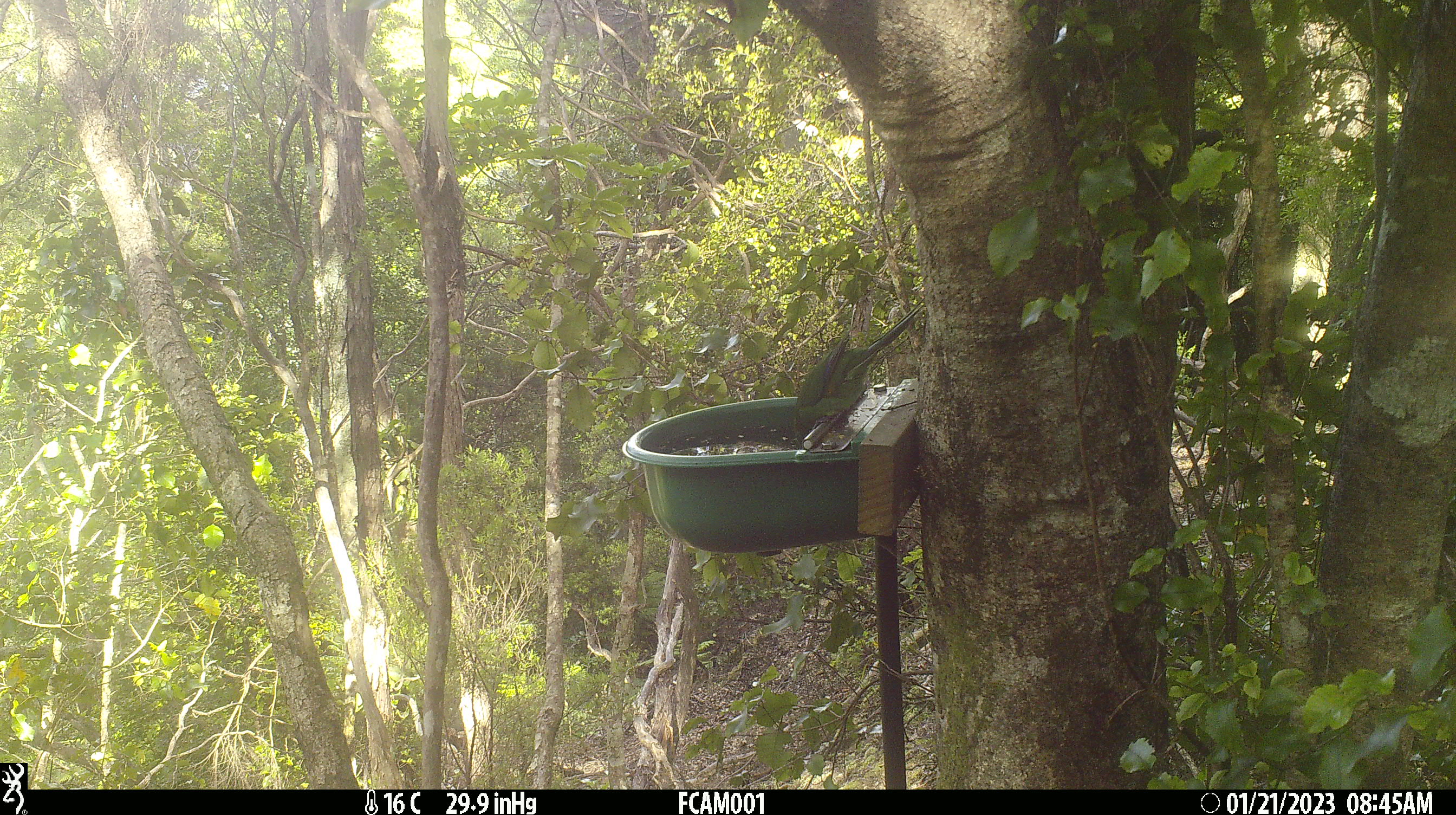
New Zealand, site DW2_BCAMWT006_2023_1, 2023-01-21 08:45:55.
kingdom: Animalia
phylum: Chordata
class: Aves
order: Psittaciformes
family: Psittaculidae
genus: Cyanoramphus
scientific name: Cyanoramphus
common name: parakeet